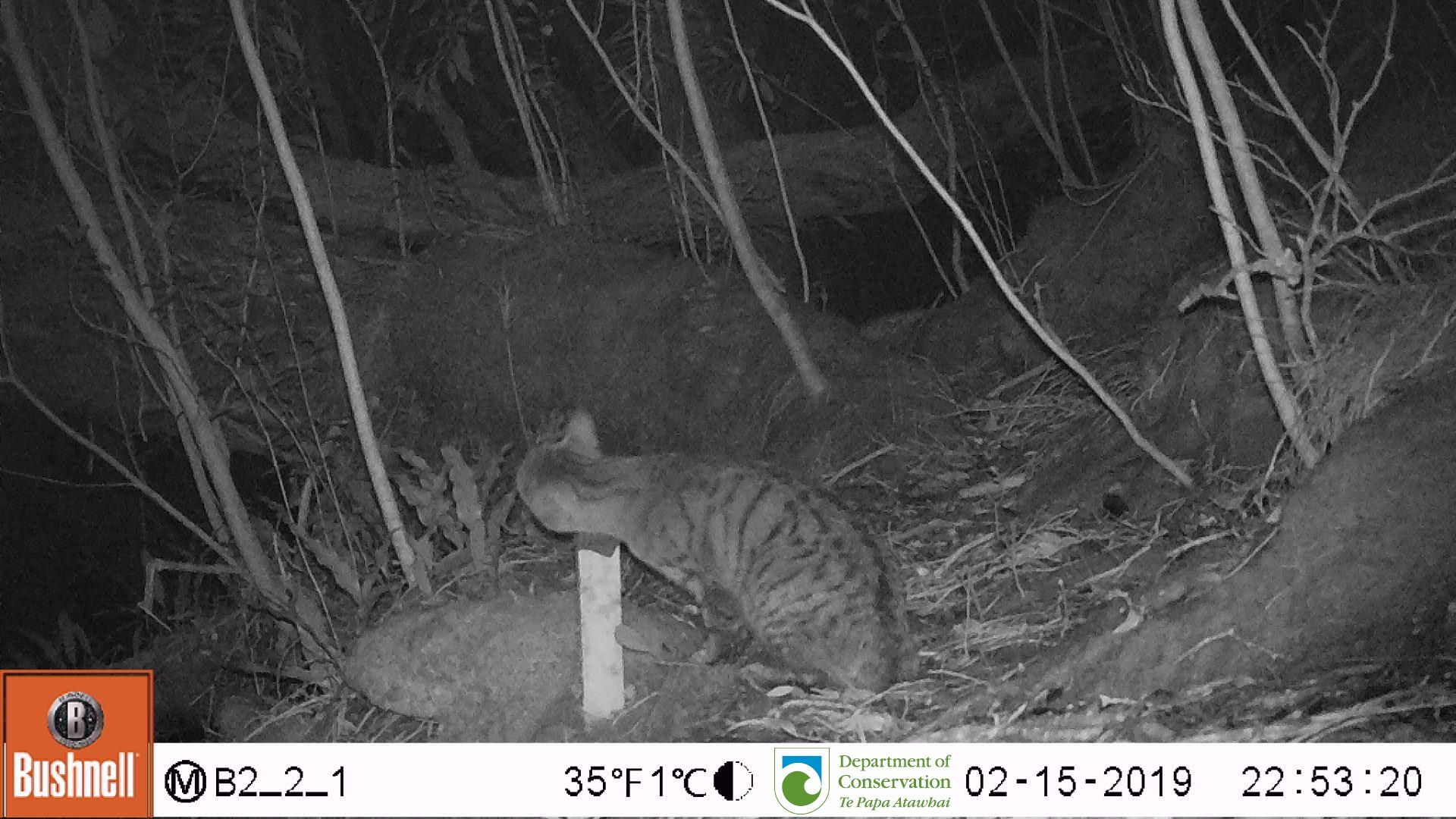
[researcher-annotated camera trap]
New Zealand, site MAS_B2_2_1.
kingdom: Animalia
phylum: Chordata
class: Mammalia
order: Carnivora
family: Felidae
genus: Felis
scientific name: Felis catus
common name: domestic cat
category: cat